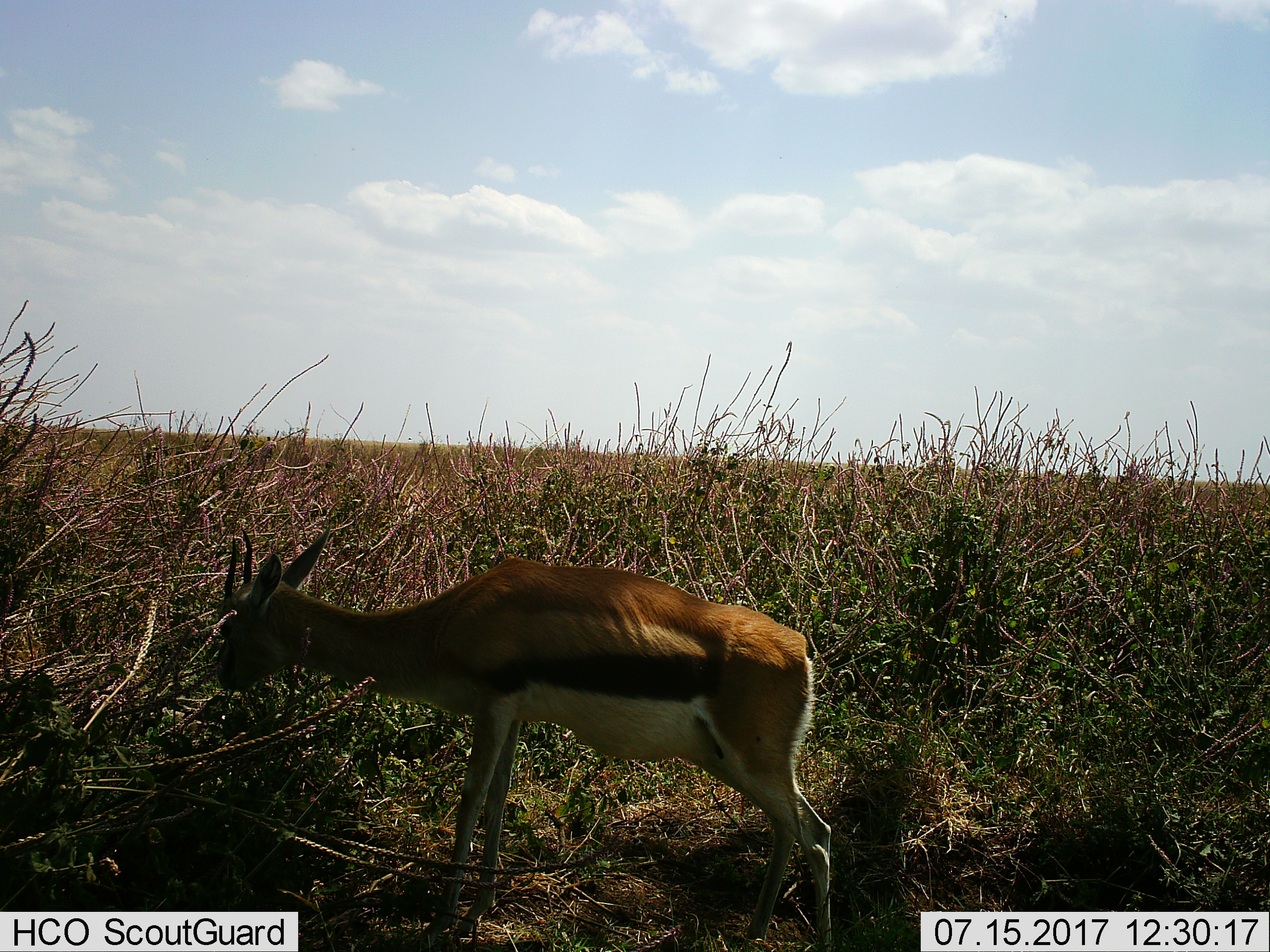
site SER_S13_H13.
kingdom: Animalia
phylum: Chordata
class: Mammalia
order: Artiodactyla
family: Bovidae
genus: Eudorcas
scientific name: Eudorcas thomsonii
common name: thomson's gazelle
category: gazellethomsons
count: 1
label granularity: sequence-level